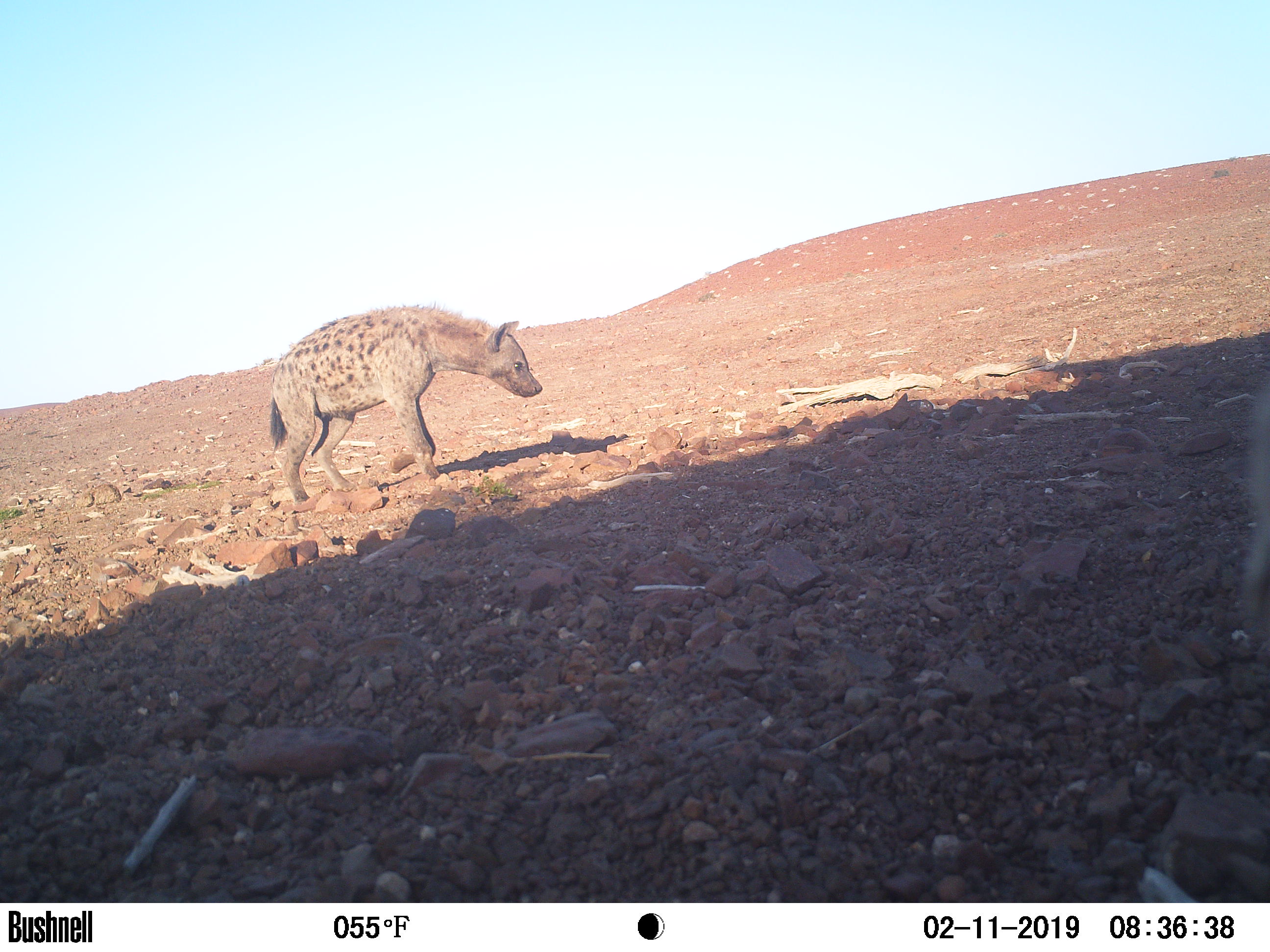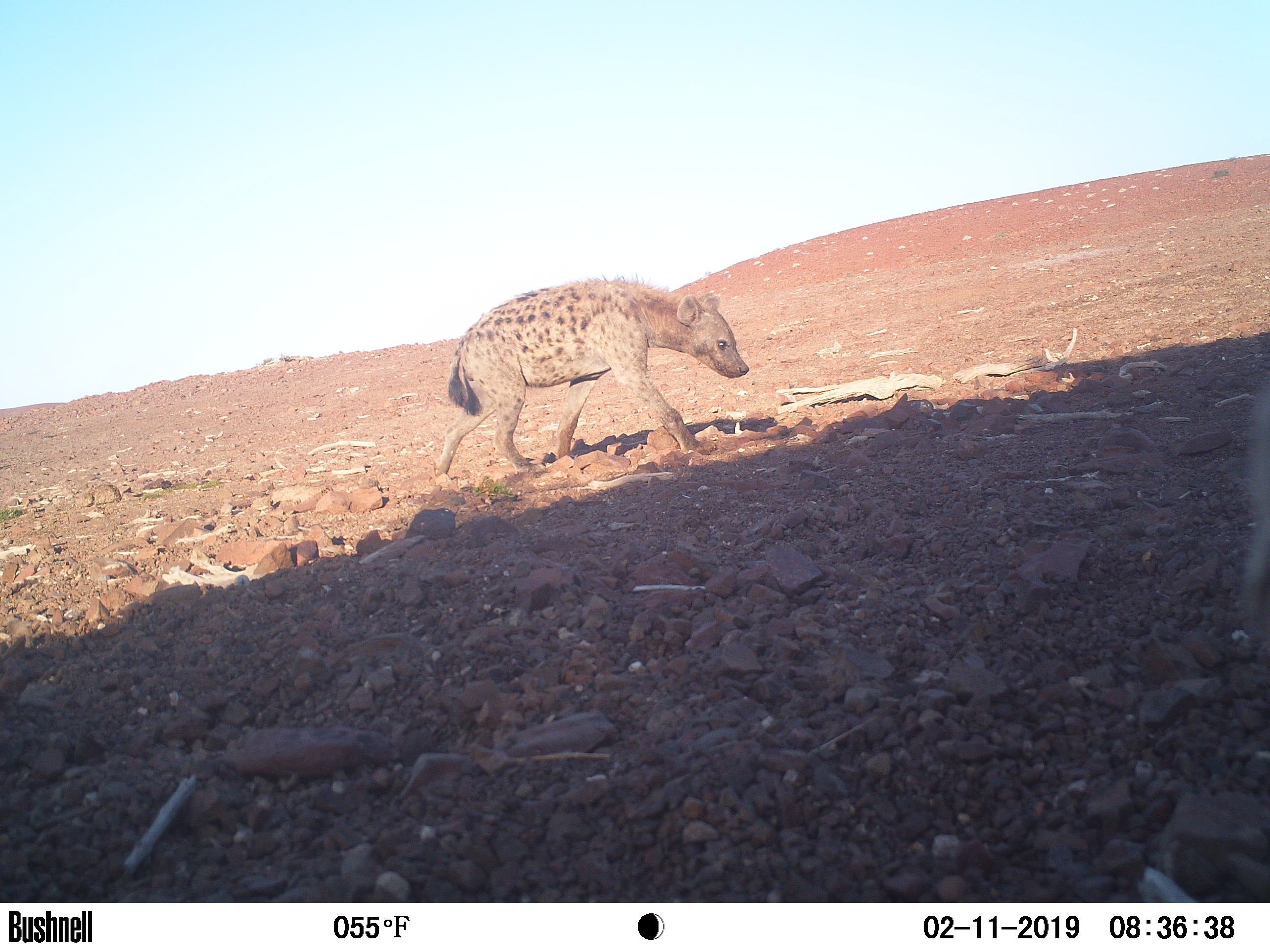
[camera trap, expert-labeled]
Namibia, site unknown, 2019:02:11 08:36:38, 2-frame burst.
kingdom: Animalia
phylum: Chordata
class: Mammalia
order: Carnivora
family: Hyaenidae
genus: Crocuta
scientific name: Crocuta crocuta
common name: spotted hyena